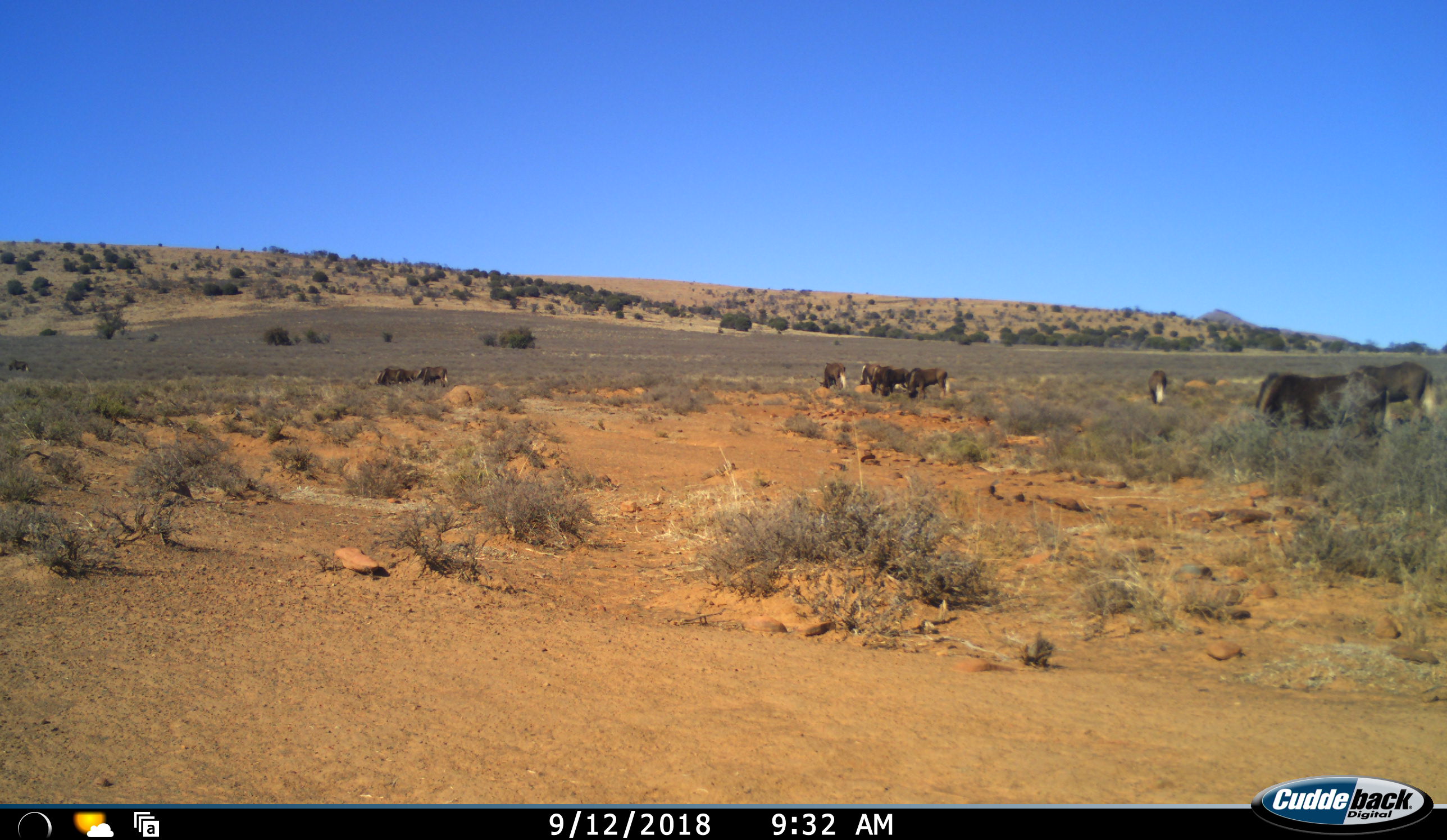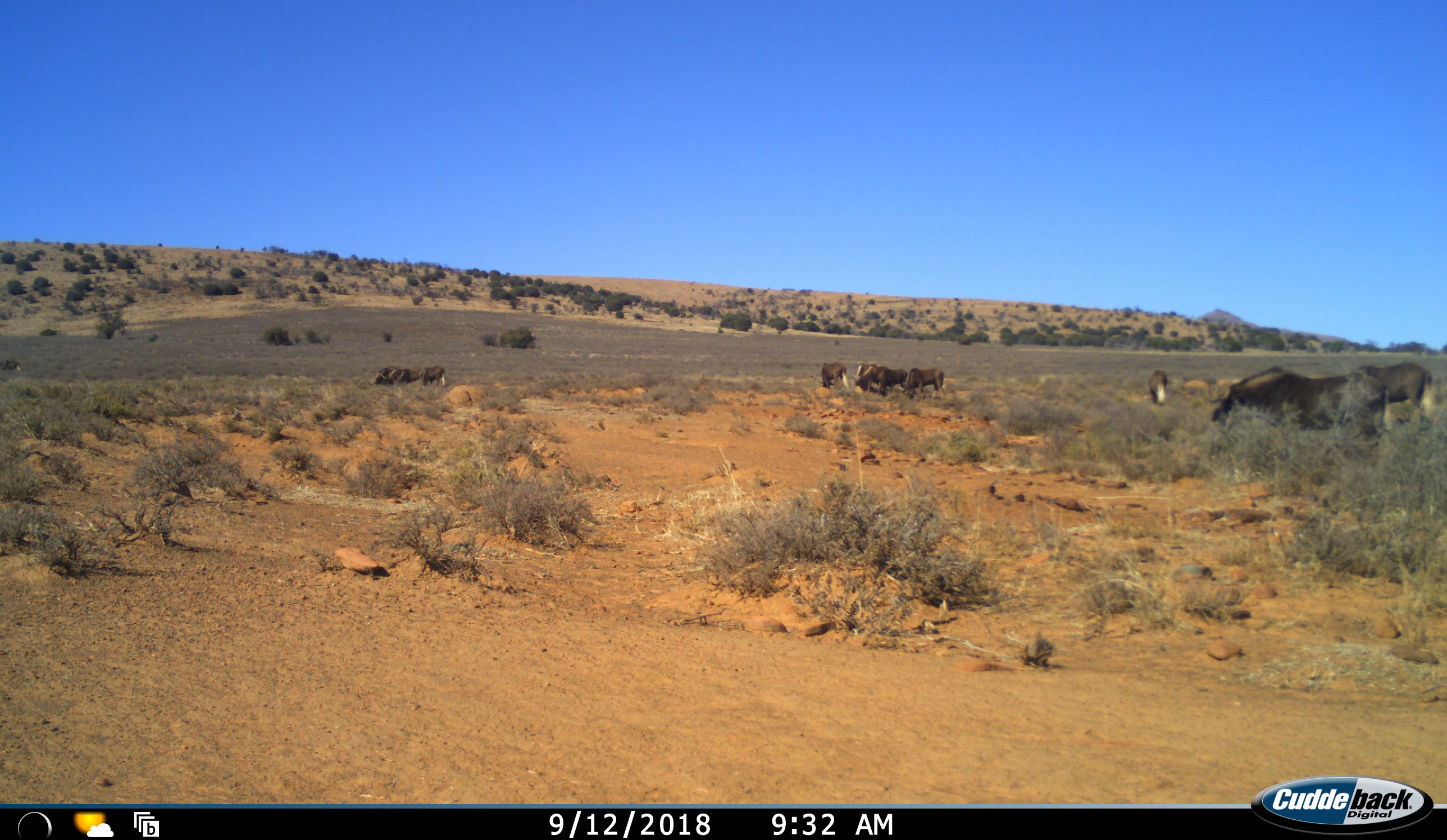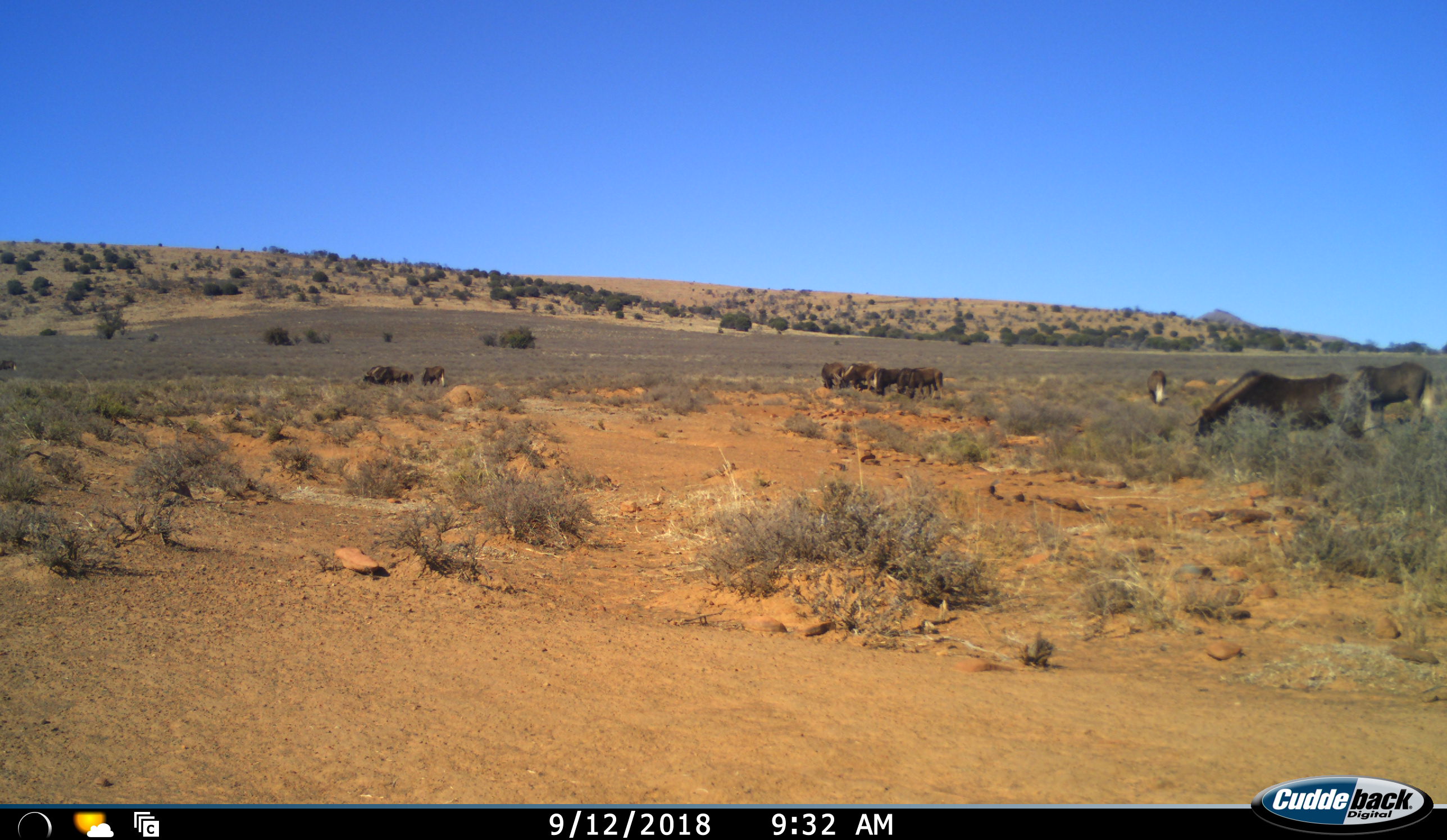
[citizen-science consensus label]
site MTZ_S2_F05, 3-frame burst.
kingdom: Animalia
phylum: Chordata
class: Mammalia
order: Artiodactyla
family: Bovidae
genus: Connochaetes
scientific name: Connochaetes gnou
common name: black wildebeest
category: wildebeestblack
Wildebeestblack (black wildebeest) (Connochaetes gnou), count 11-50. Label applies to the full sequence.